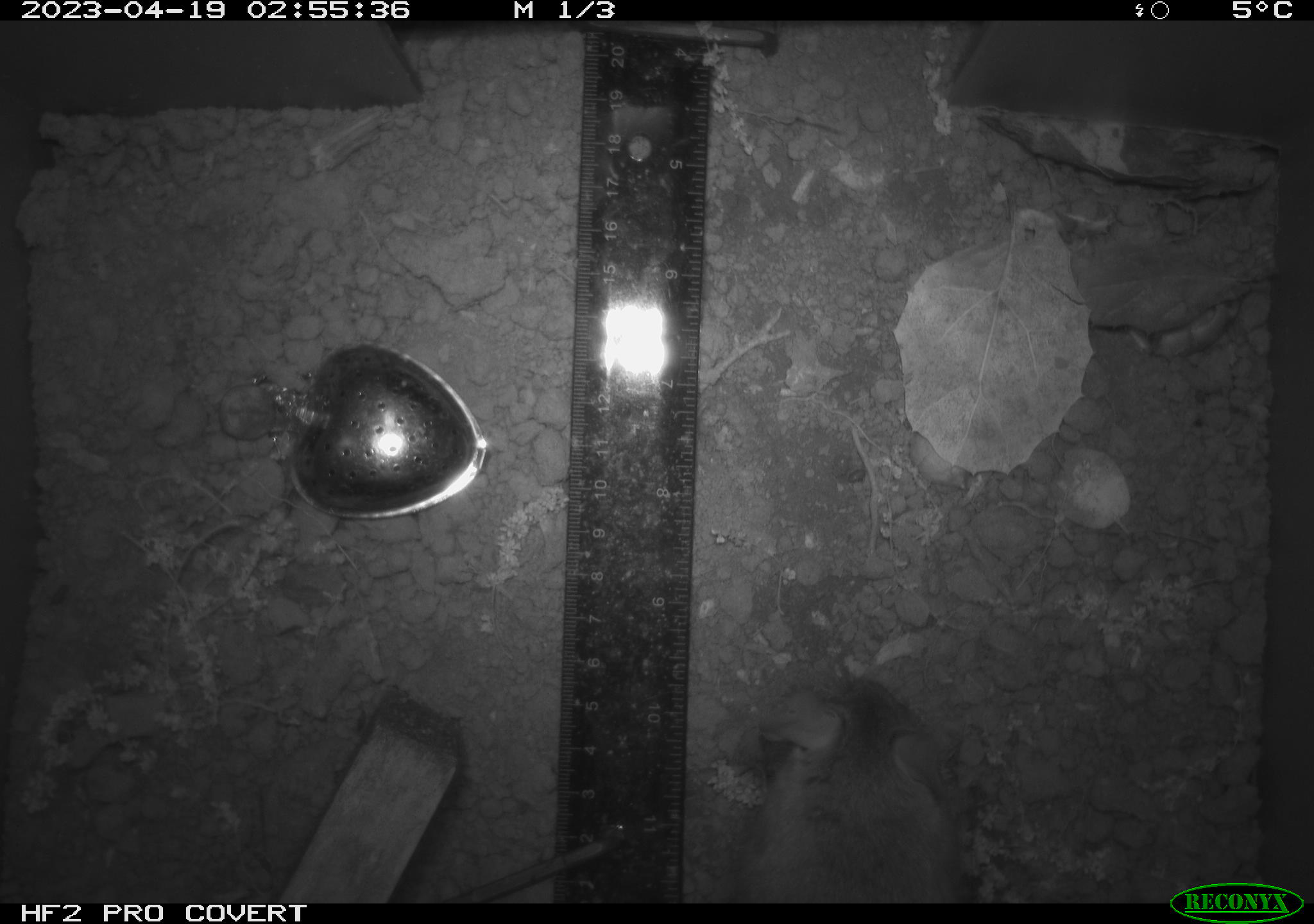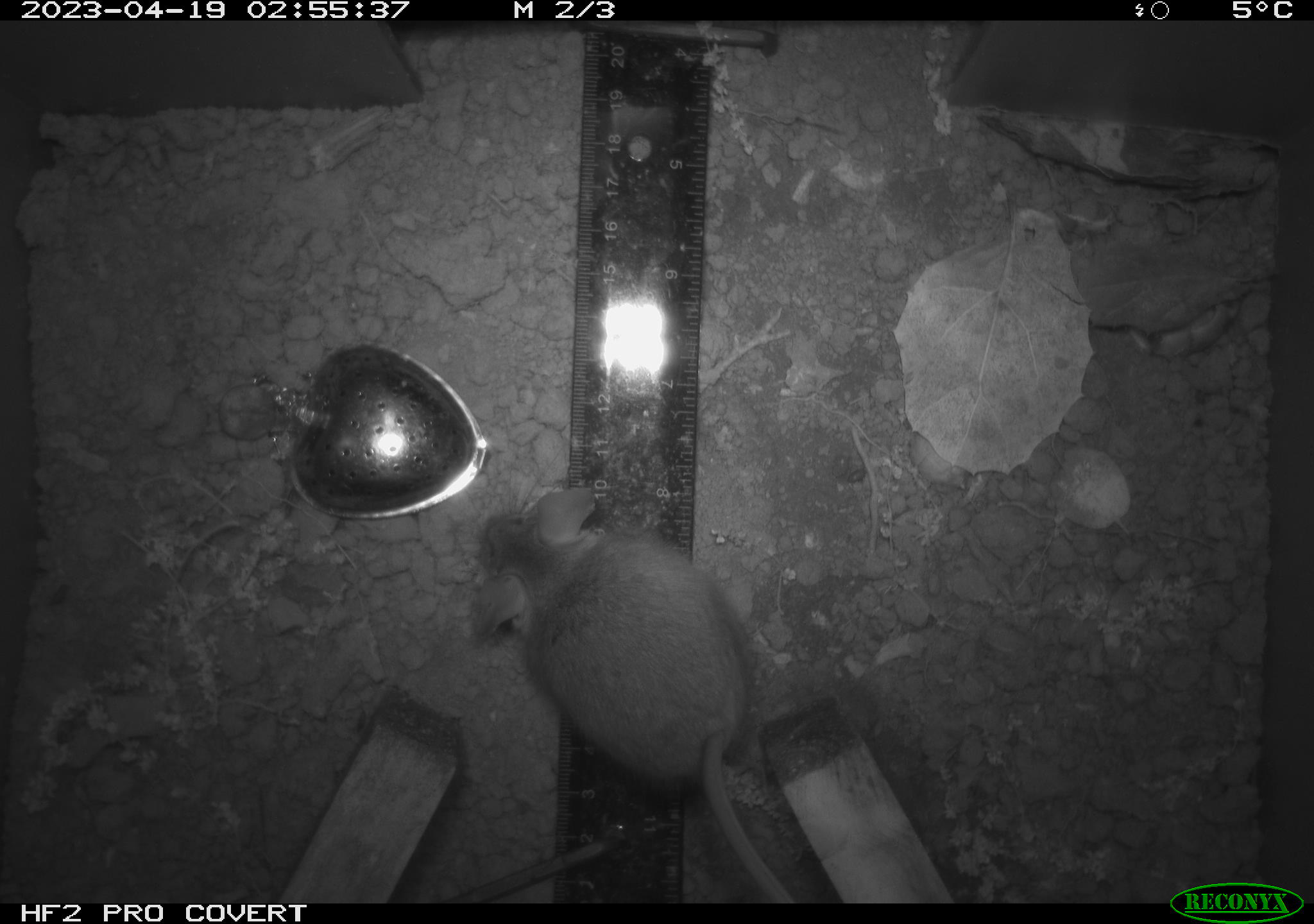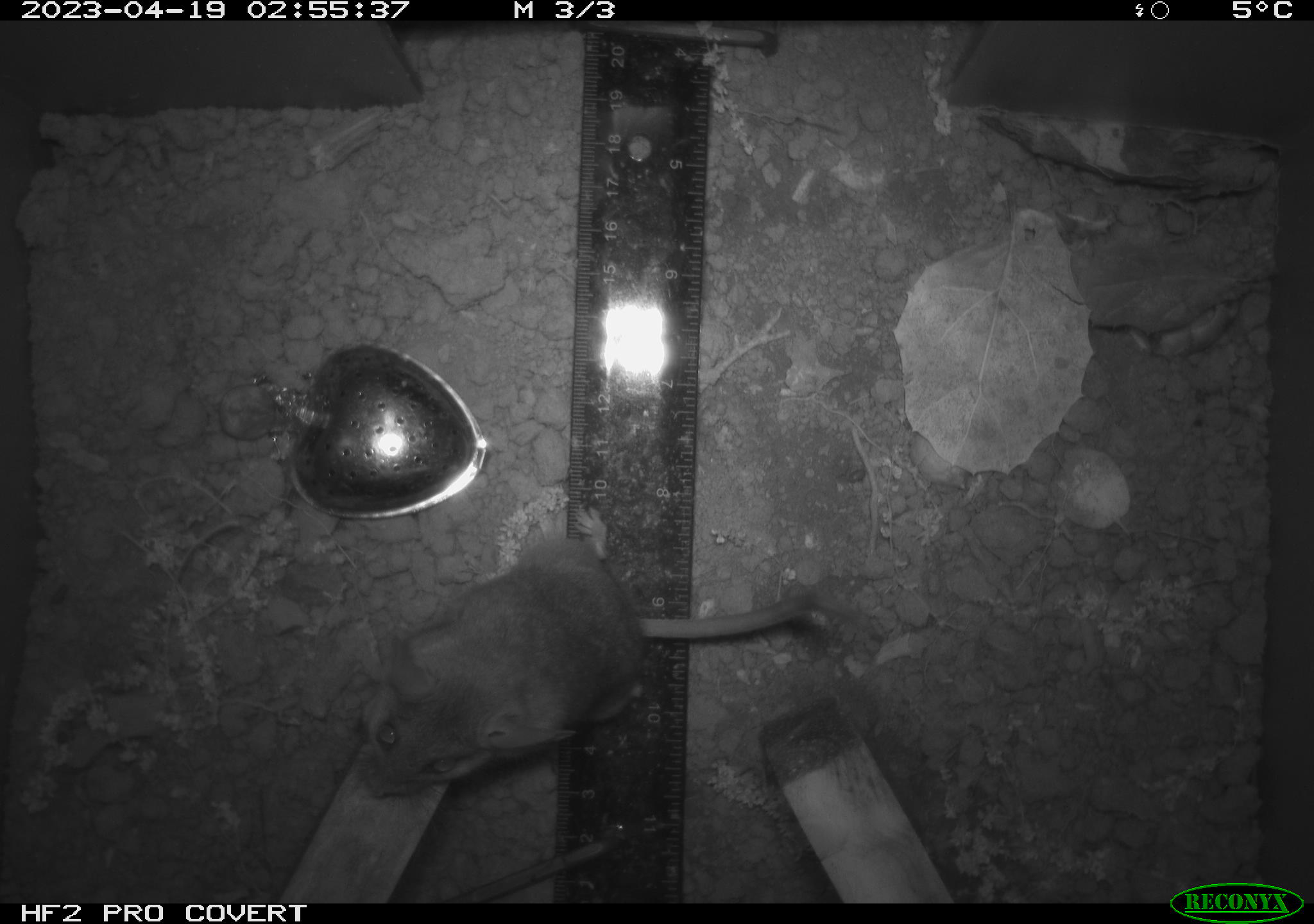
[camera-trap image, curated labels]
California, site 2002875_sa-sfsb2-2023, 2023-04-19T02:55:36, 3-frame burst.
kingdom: Animalia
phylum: Chordata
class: Mammalia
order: Rodentia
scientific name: Rodentia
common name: mouse species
Mouse species (Rodentia).